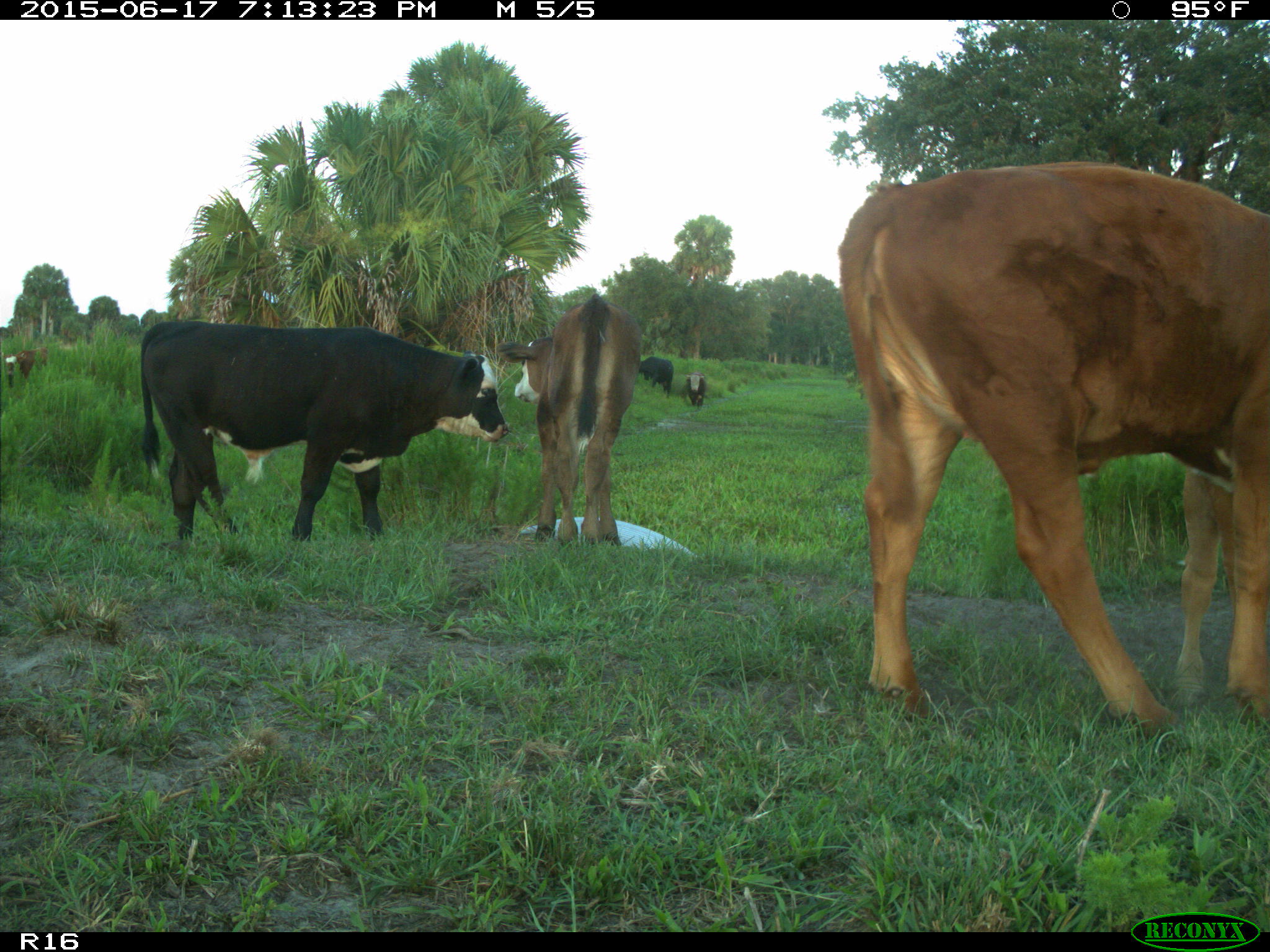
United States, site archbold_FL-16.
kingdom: Animalia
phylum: Chordata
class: Mammalia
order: Artiodactyla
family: Bovidae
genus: Bos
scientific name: Bos taurus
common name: domestic cow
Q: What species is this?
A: Bos taurus (domestic cow).